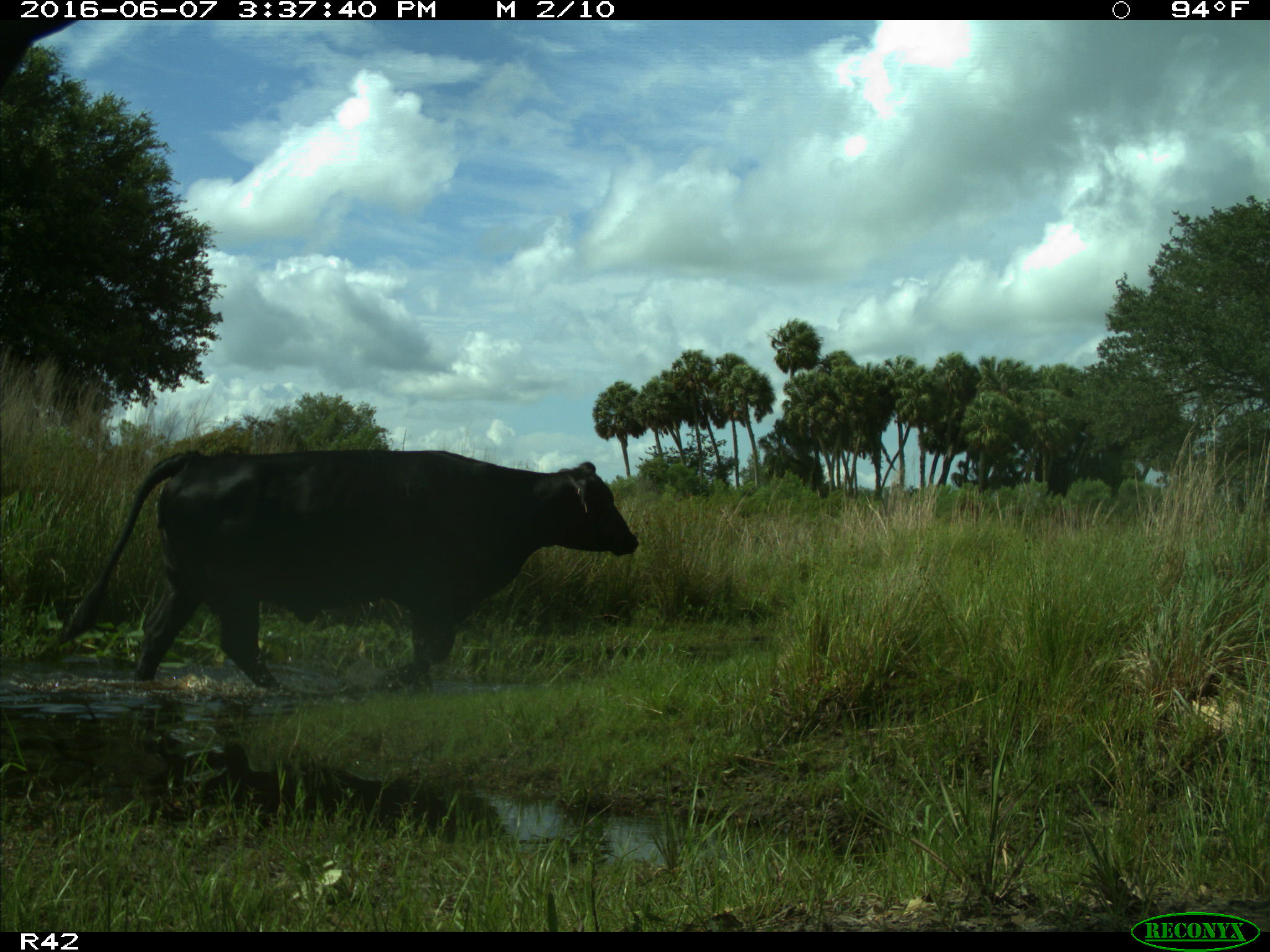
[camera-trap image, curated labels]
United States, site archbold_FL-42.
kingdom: Animalia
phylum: Chordata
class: Mammalia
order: Artiodactyla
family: Bovidae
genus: Bos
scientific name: Bos taurus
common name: domestic cow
Bos taurus (domestic cow).